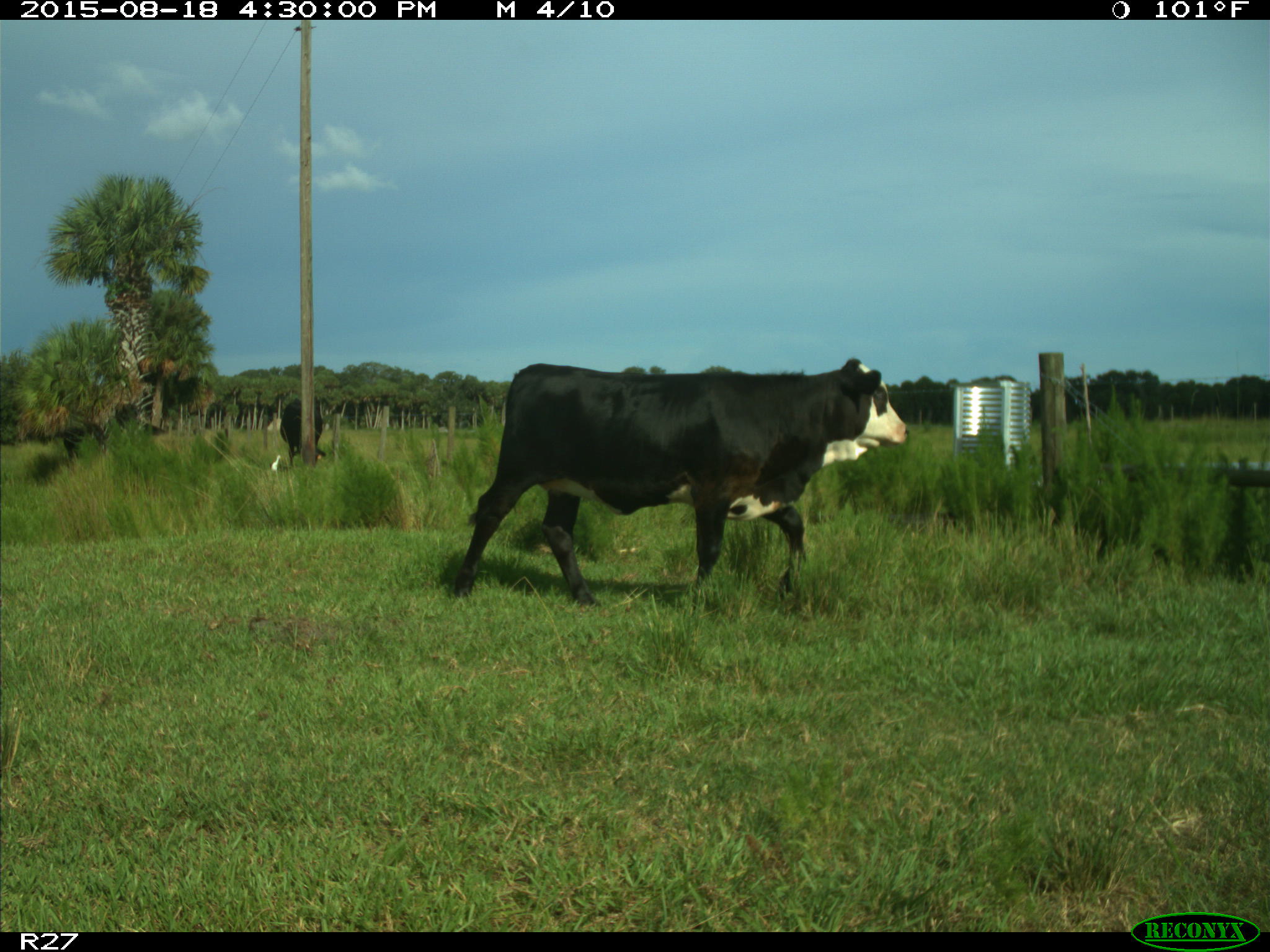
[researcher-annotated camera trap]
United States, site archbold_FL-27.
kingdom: Animalia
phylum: Chordata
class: Mammalia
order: Artiodactyla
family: Bovidae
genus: Bos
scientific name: Bos taurus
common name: domestic cow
Bos taurus (domestic cow).